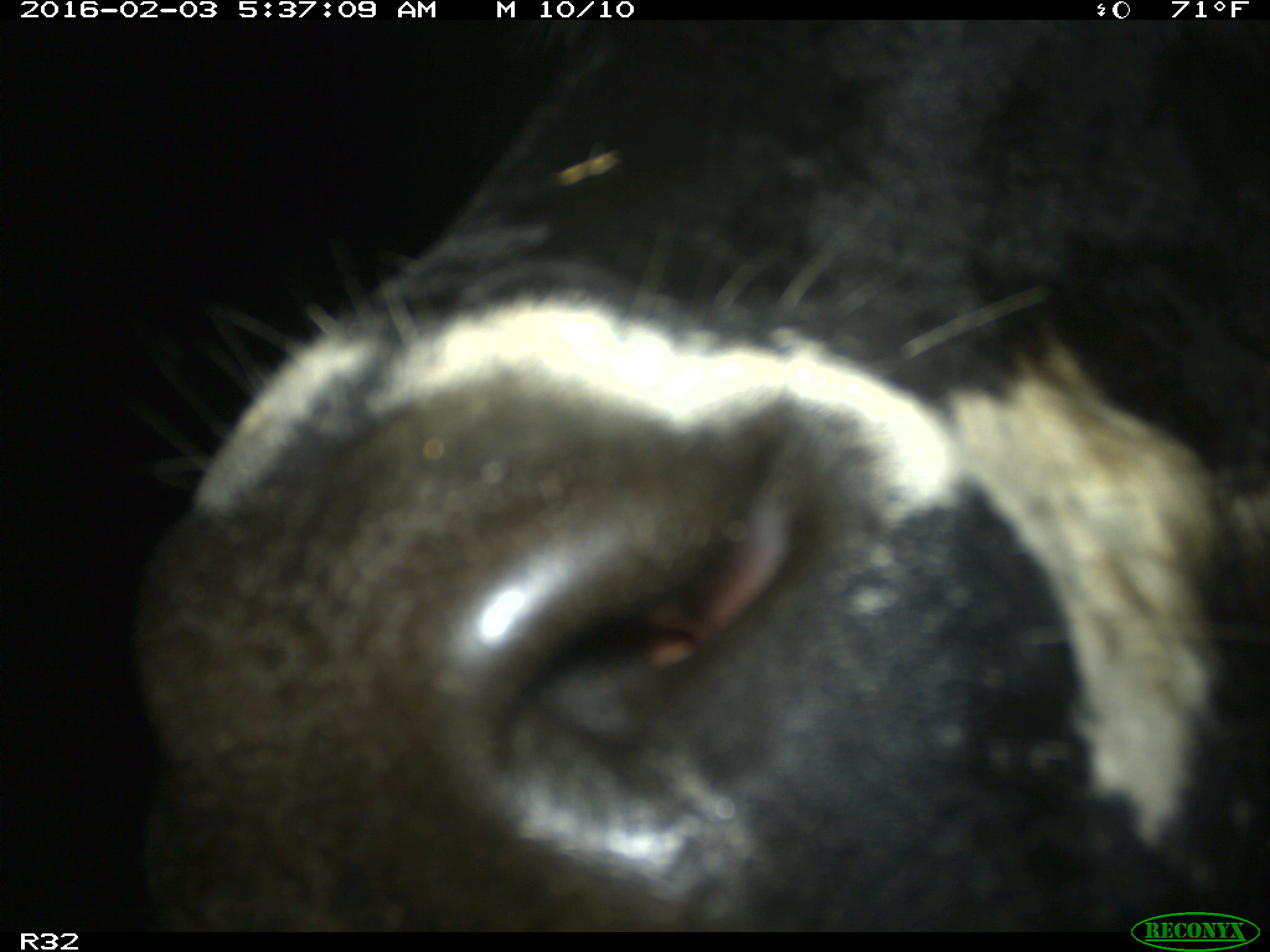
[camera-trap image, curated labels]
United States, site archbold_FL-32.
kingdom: Animalia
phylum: Chordata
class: Mammalia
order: Artiodactyla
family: Bovidae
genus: Bos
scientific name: Bos taurus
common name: domestic cow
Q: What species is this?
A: Bos taurus (domestic cow).